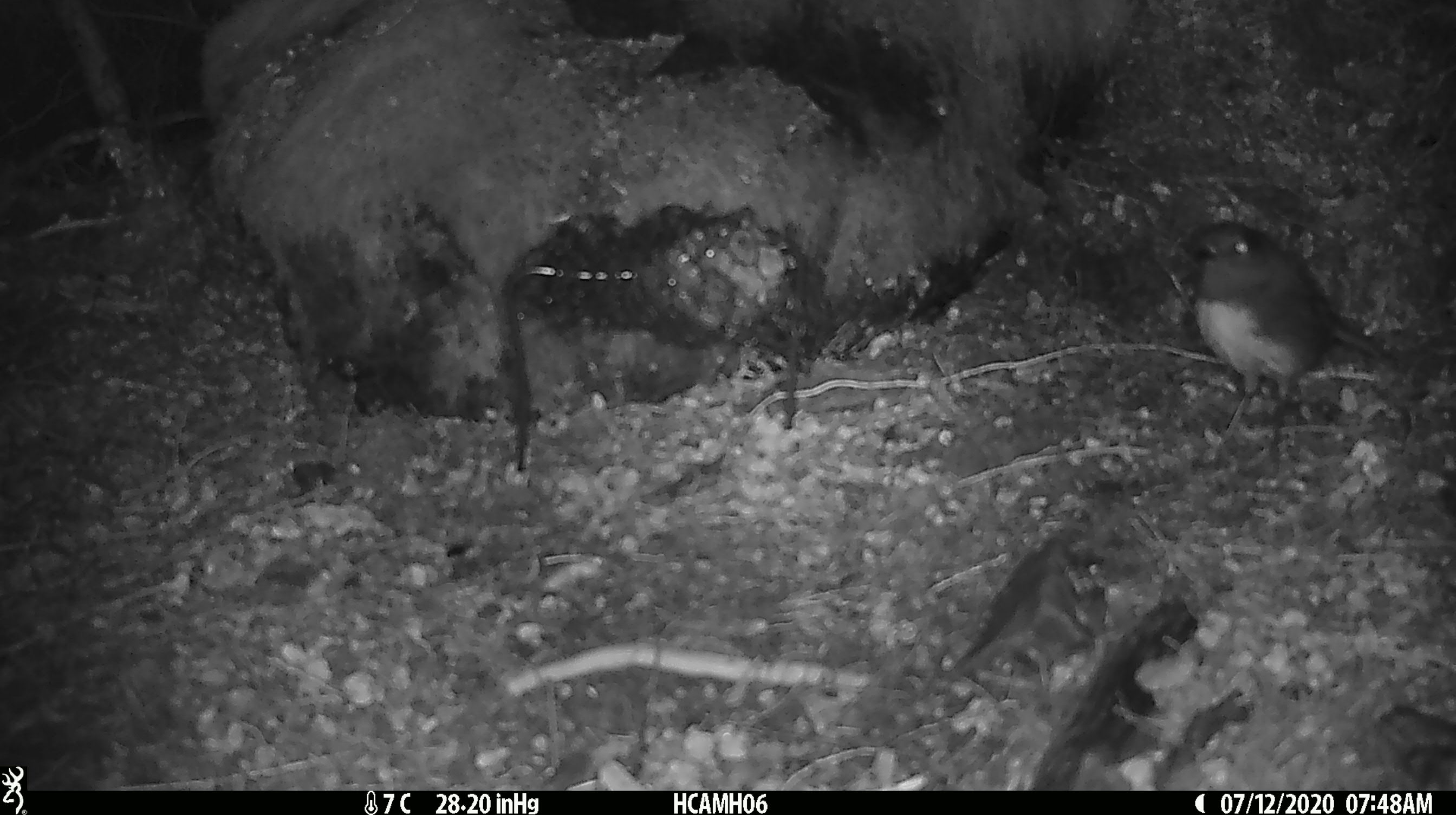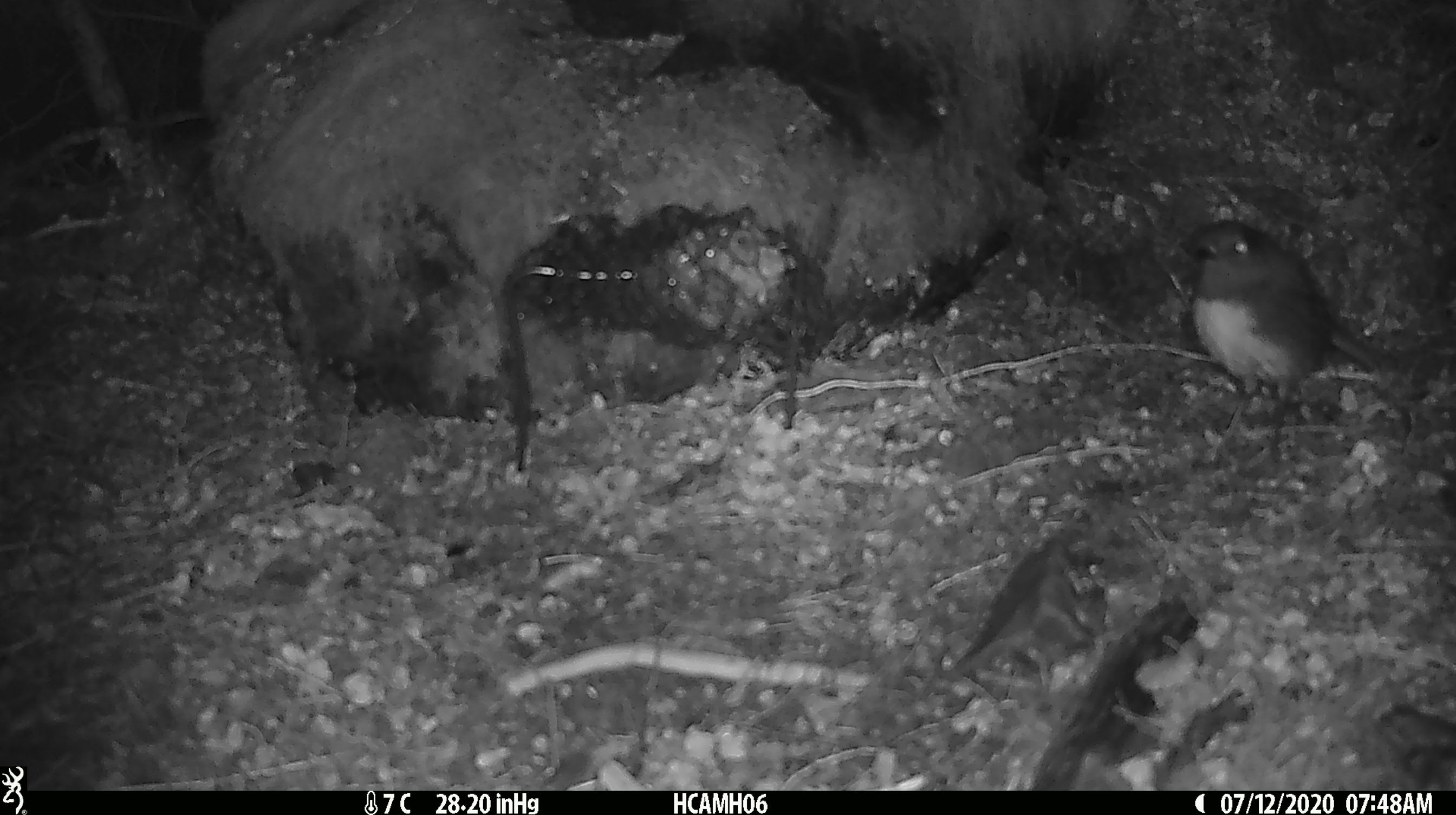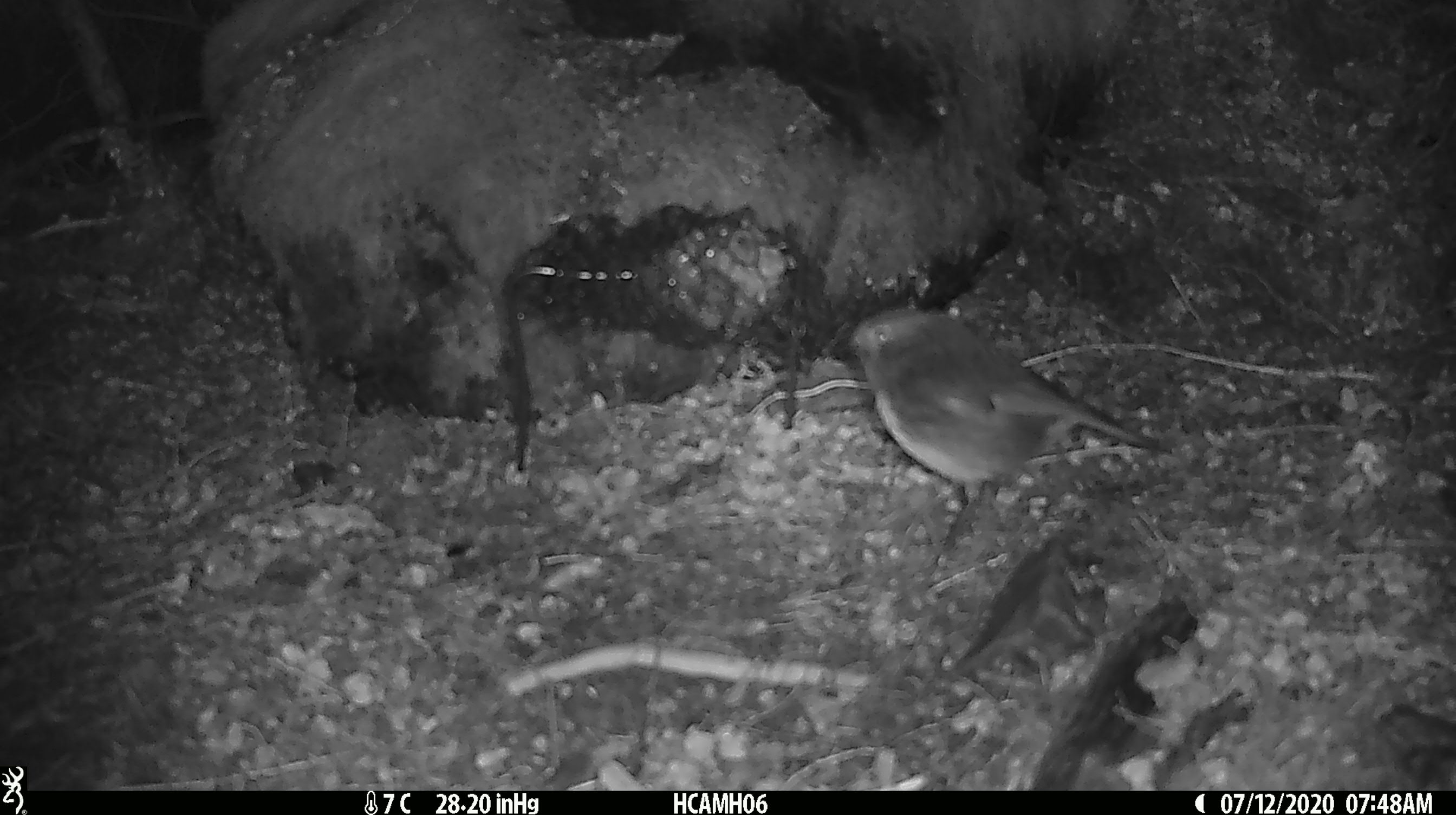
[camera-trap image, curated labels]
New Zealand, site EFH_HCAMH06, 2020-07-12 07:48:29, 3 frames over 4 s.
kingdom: Animalia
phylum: Chordata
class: Aves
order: Passeriformes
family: Petroicidae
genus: Petroica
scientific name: Petroica australis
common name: new zealand robin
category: robin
Robin (new zealand robin) (Petroica australis).